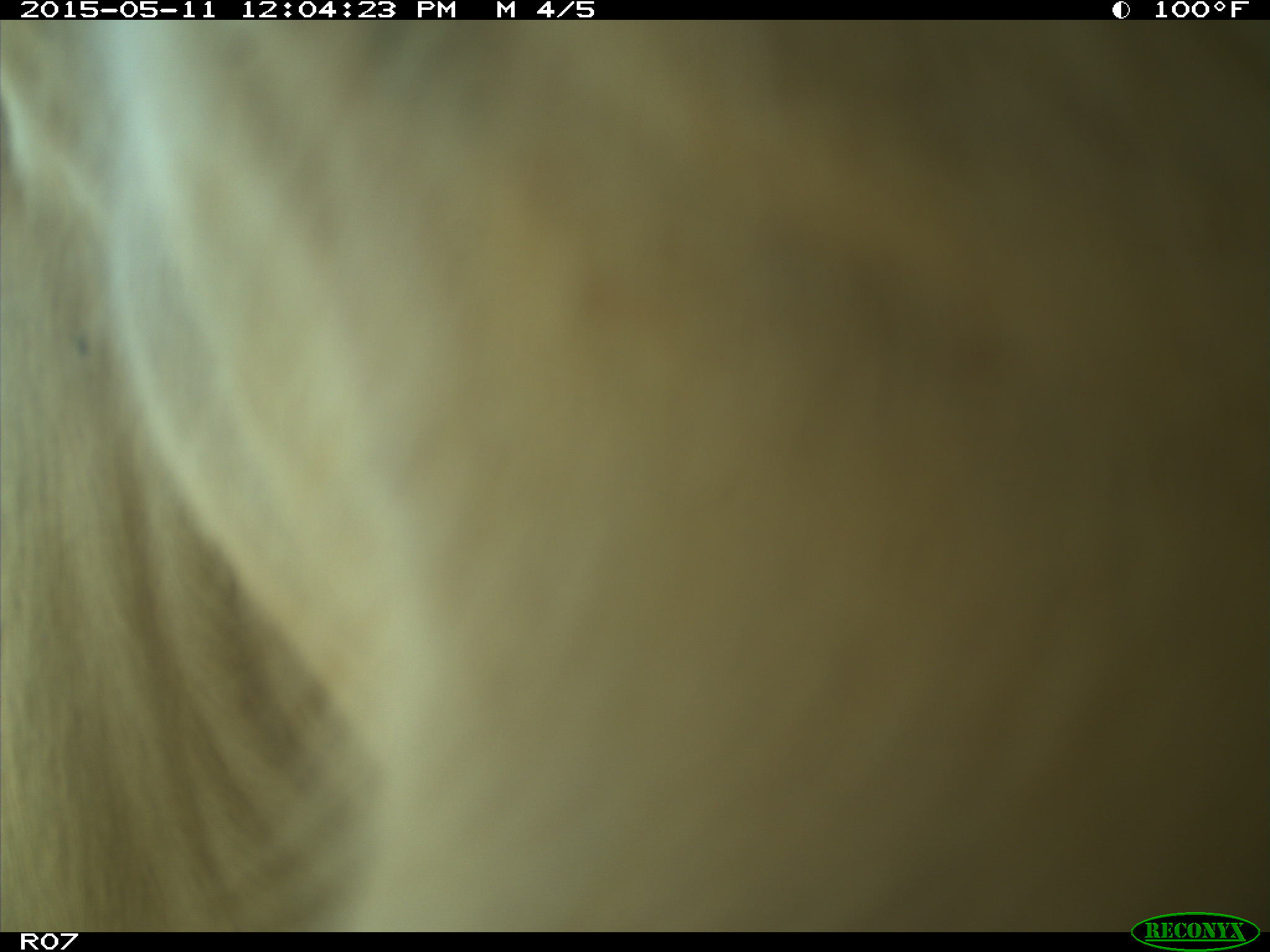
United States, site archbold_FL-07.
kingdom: Animalia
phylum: Chordata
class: Mammalia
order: Artiodactyla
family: Bovidae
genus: Bos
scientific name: Bos taurus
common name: domestic cow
Bos taurus (domestic cow).